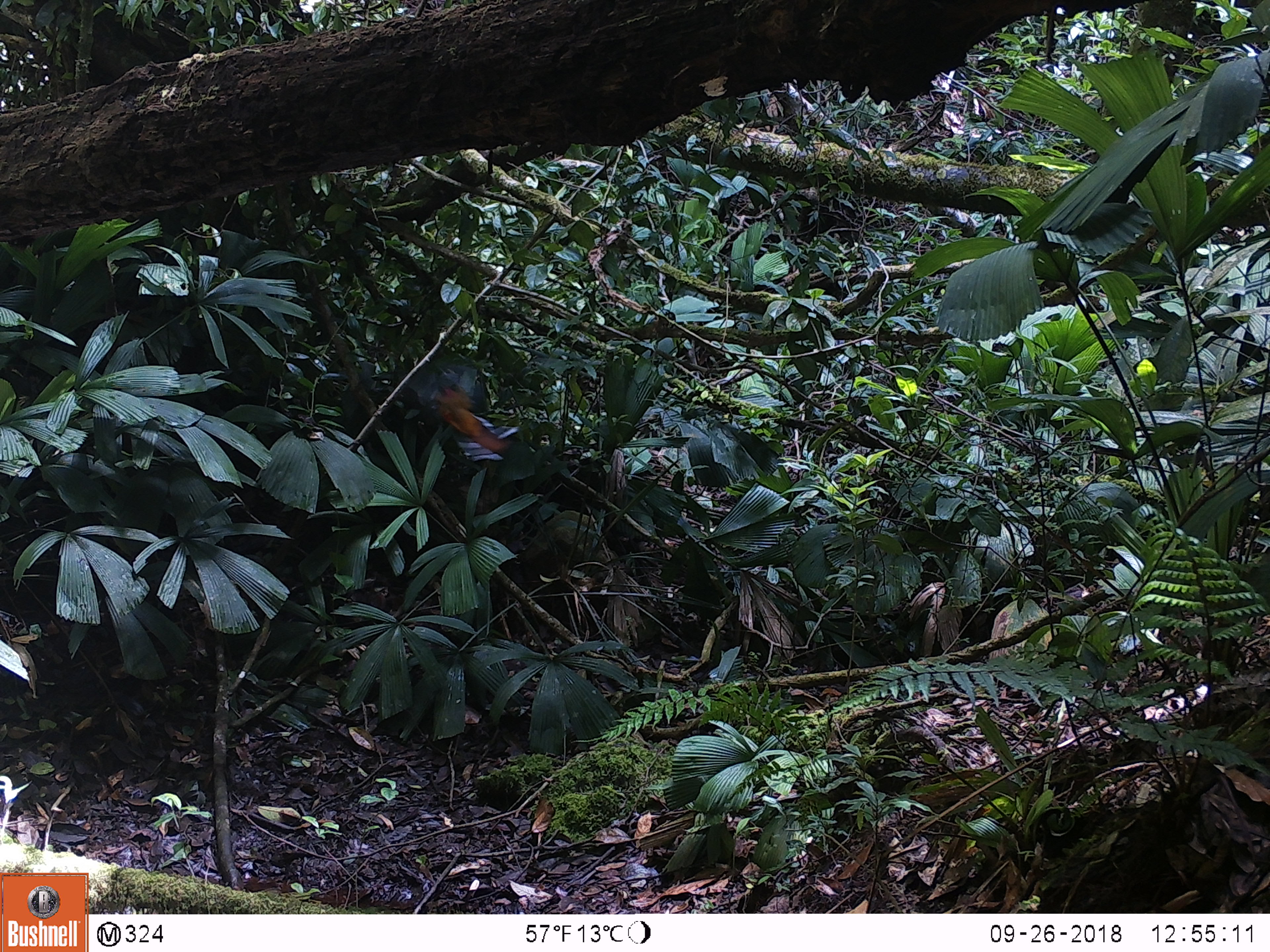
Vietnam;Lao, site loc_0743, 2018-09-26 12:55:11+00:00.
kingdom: Animalia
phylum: Chordata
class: Aves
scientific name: Aves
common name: bird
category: unidentified bird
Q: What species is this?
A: Unidentified bird (bird) (Aves).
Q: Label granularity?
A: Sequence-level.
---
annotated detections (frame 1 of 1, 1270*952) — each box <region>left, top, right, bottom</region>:
unidentified bird: <region>408, 358, 515, 456</region>